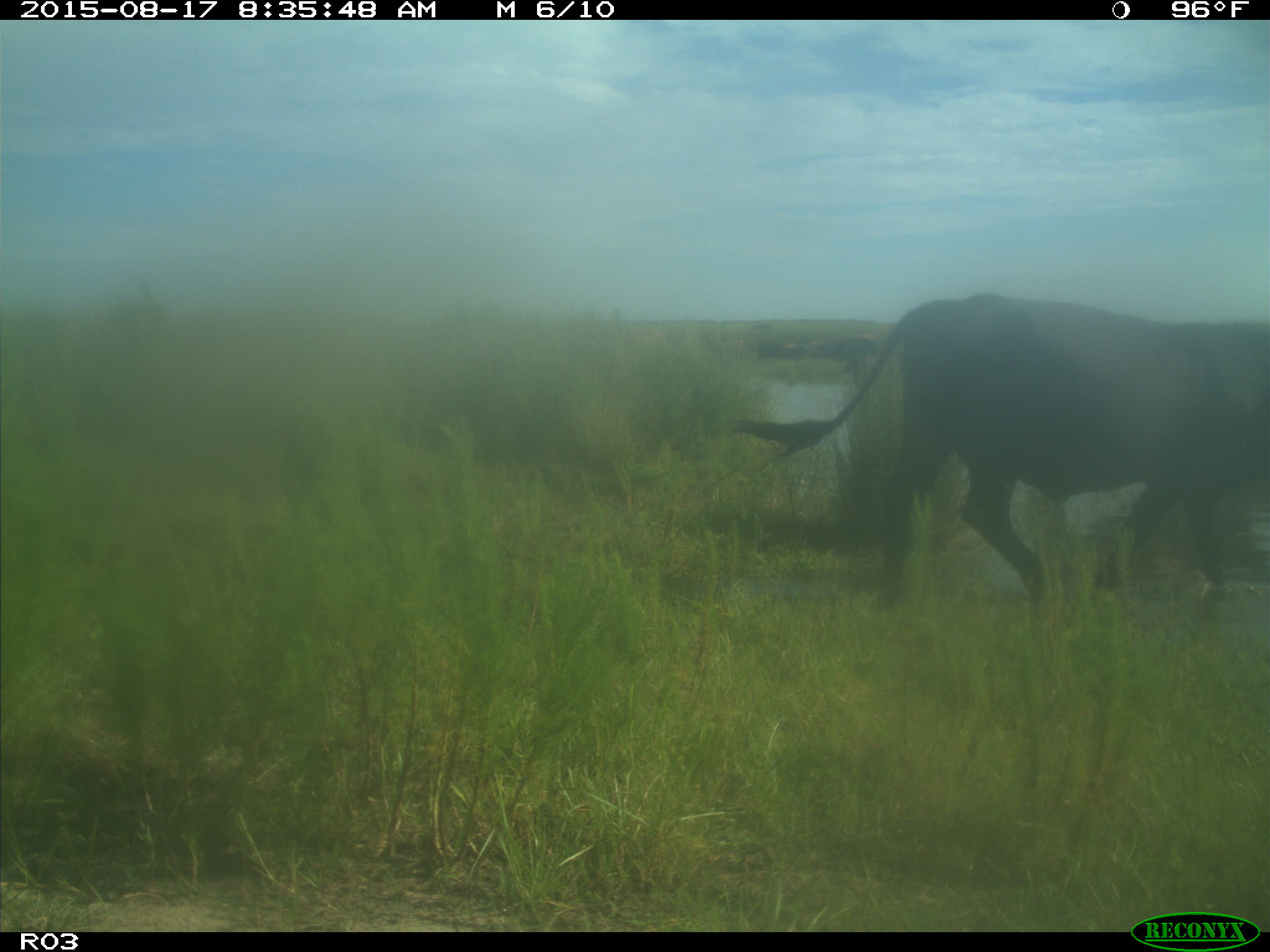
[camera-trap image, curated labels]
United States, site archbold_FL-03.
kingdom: Animalia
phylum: Chordata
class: Mammalia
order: Artiodactyla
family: Bovidae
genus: Bos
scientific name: Bos taurus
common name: domestic cow